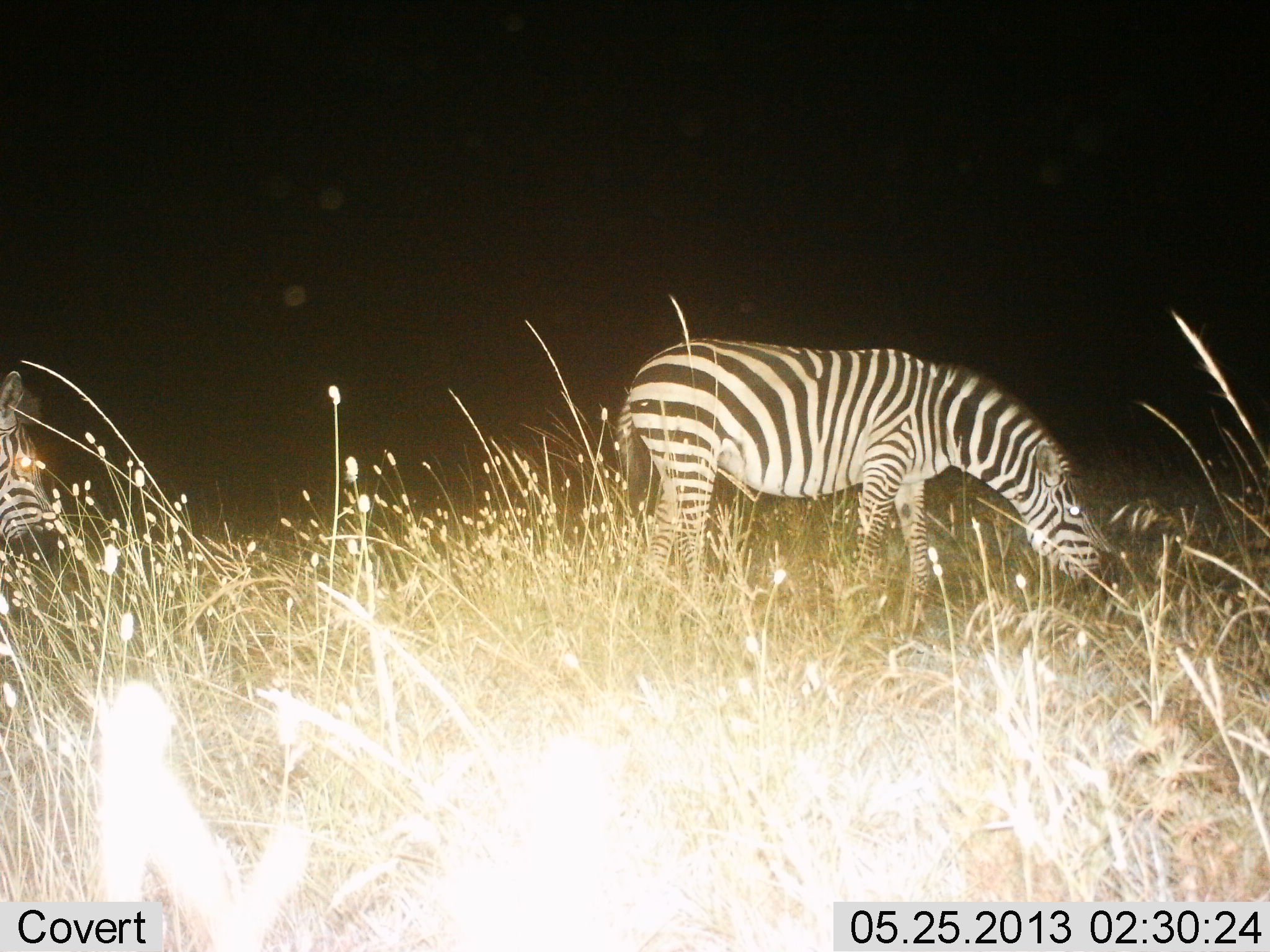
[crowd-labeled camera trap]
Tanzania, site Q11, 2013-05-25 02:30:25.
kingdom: Animalia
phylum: Chordata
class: Mammalia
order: Perissodactyla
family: Equidae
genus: Equus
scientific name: Equus quagga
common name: plains zebra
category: zebra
Zebra (plains zebra) (Equus quagga), count 2. Behavior (volunteer vote fractions): standing 38%, resting 0%, moving 8%, interacting 0%. Young present (vote fraction): 0%. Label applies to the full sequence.